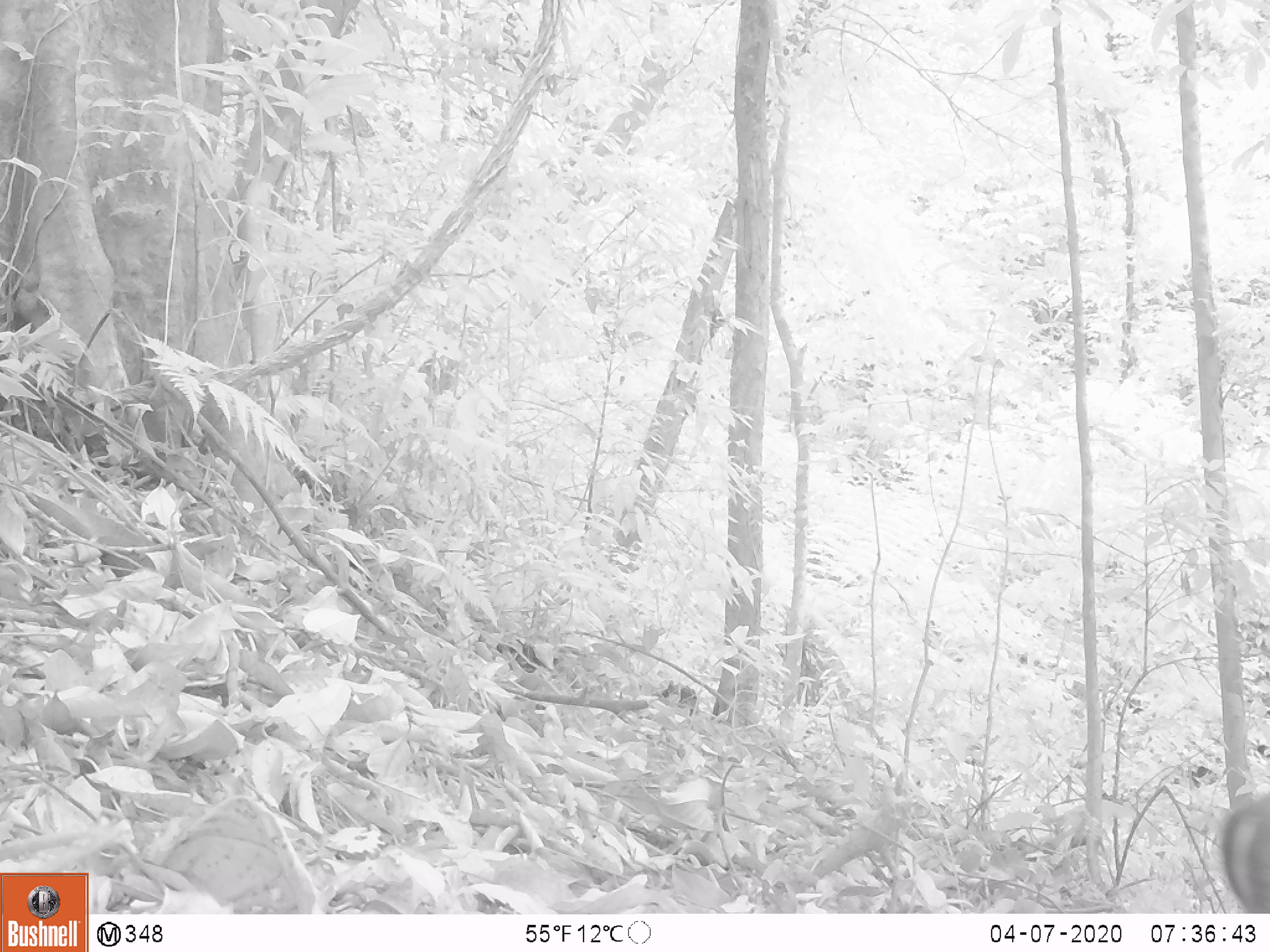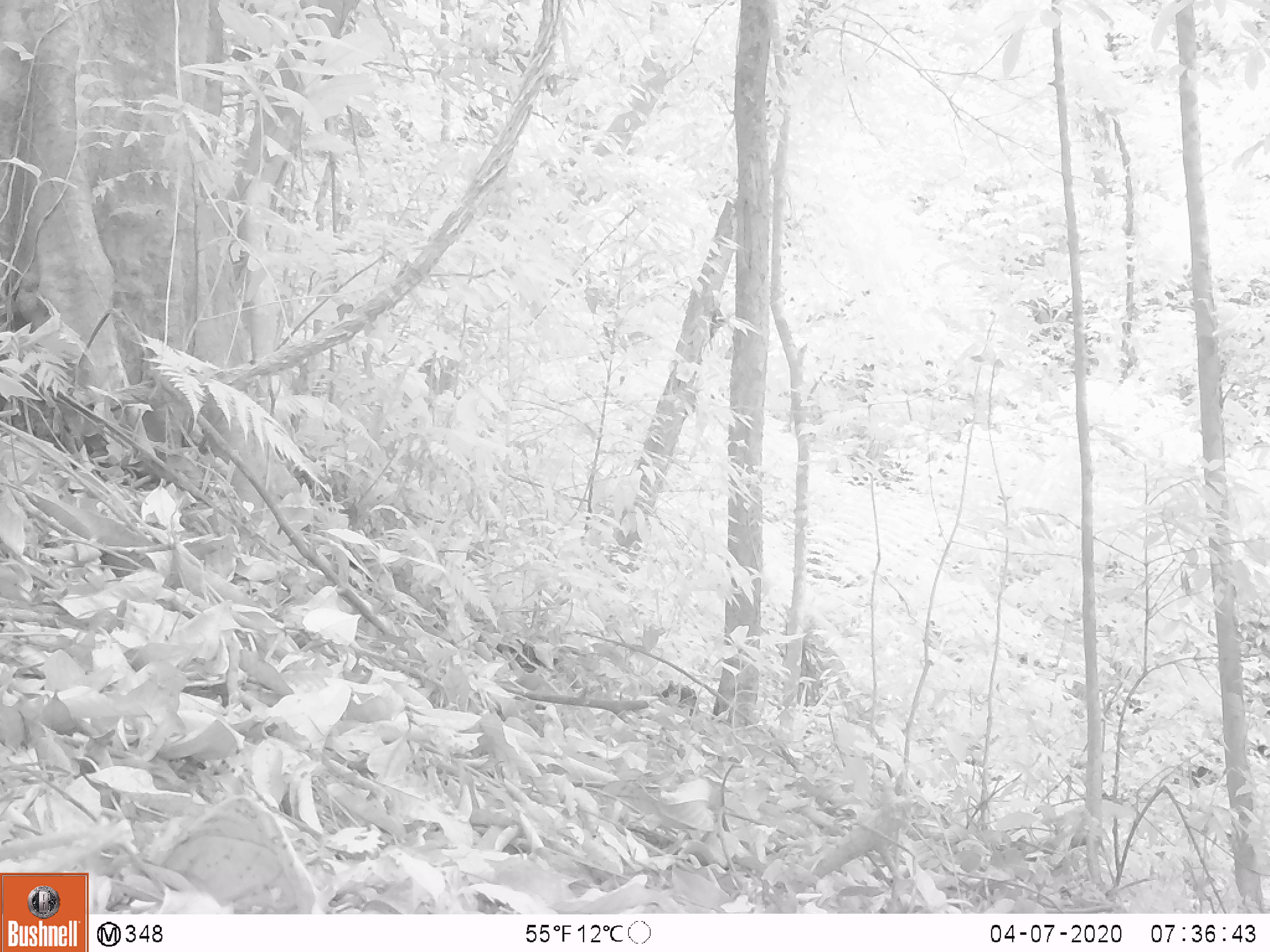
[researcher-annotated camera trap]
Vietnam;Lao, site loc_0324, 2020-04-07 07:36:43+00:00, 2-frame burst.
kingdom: Animalia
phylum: Chordata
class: Mammalia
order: Artiodactyla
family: Cervidae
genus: Muntiacus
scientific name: Muntiacus rooseveltorum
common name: roosevelt's muntjac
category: roosevelts muntjac group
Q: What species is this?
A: Roosevelts muntjac group (roosevelt's muntjac) (Muntiacus rooseveltorum).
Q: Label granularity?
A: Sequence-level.